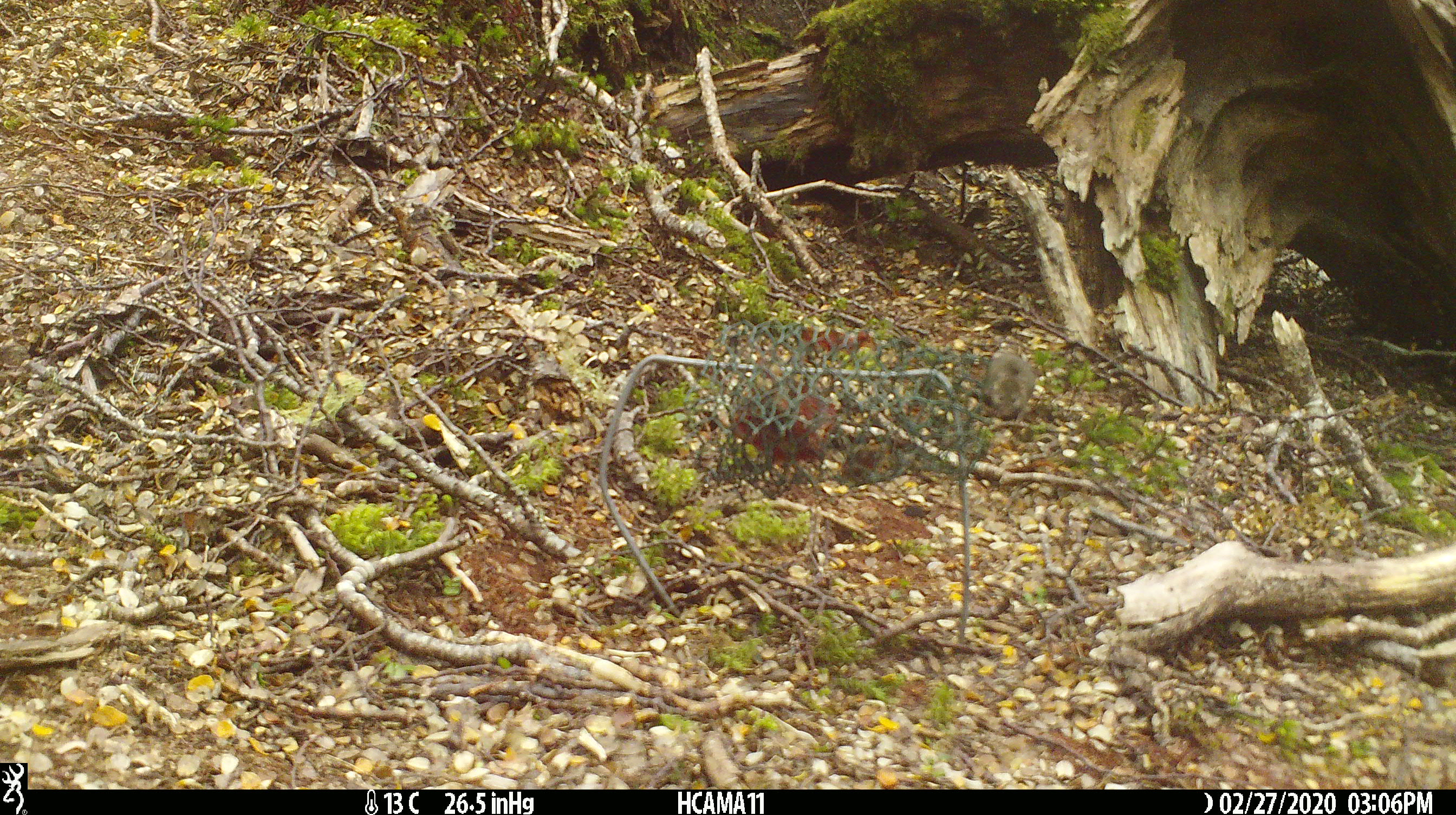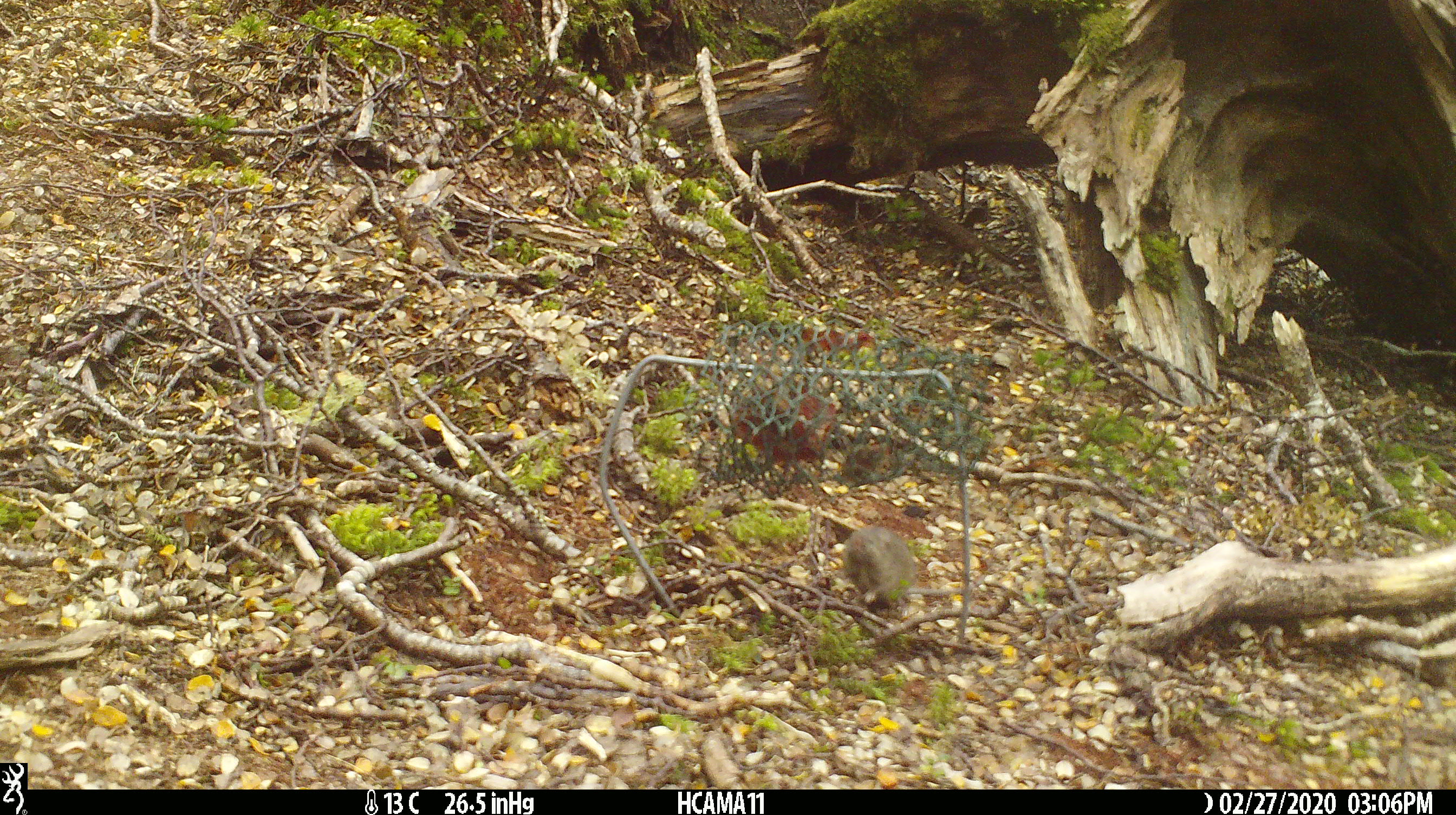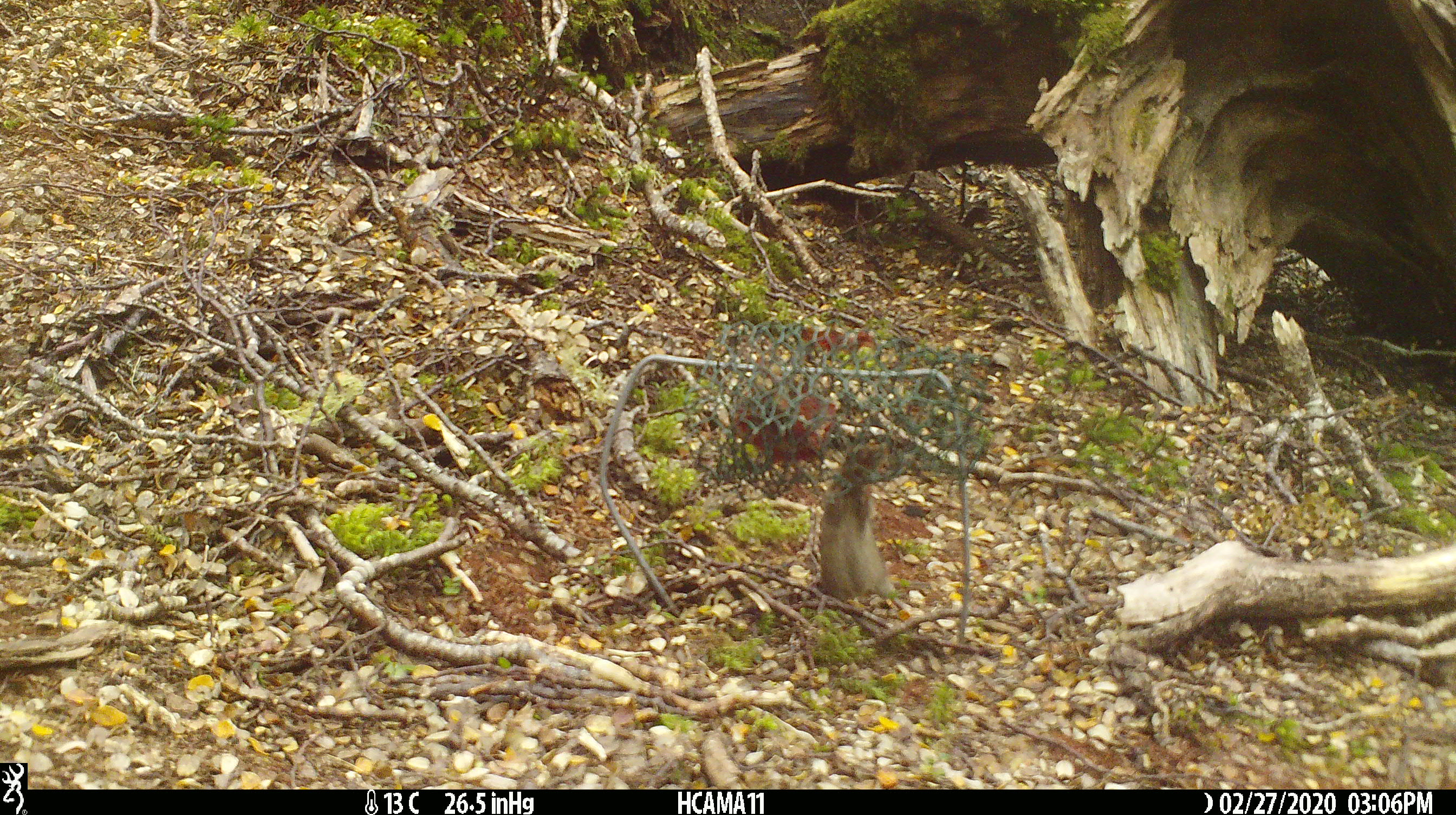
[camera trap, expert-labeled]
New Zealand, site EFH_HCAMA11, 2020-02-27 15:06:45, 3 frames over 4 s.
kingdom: Animalia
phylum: Chordata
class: Mammalia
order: Rodentia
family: Muridae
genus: Mus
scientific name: Mus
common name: mouse